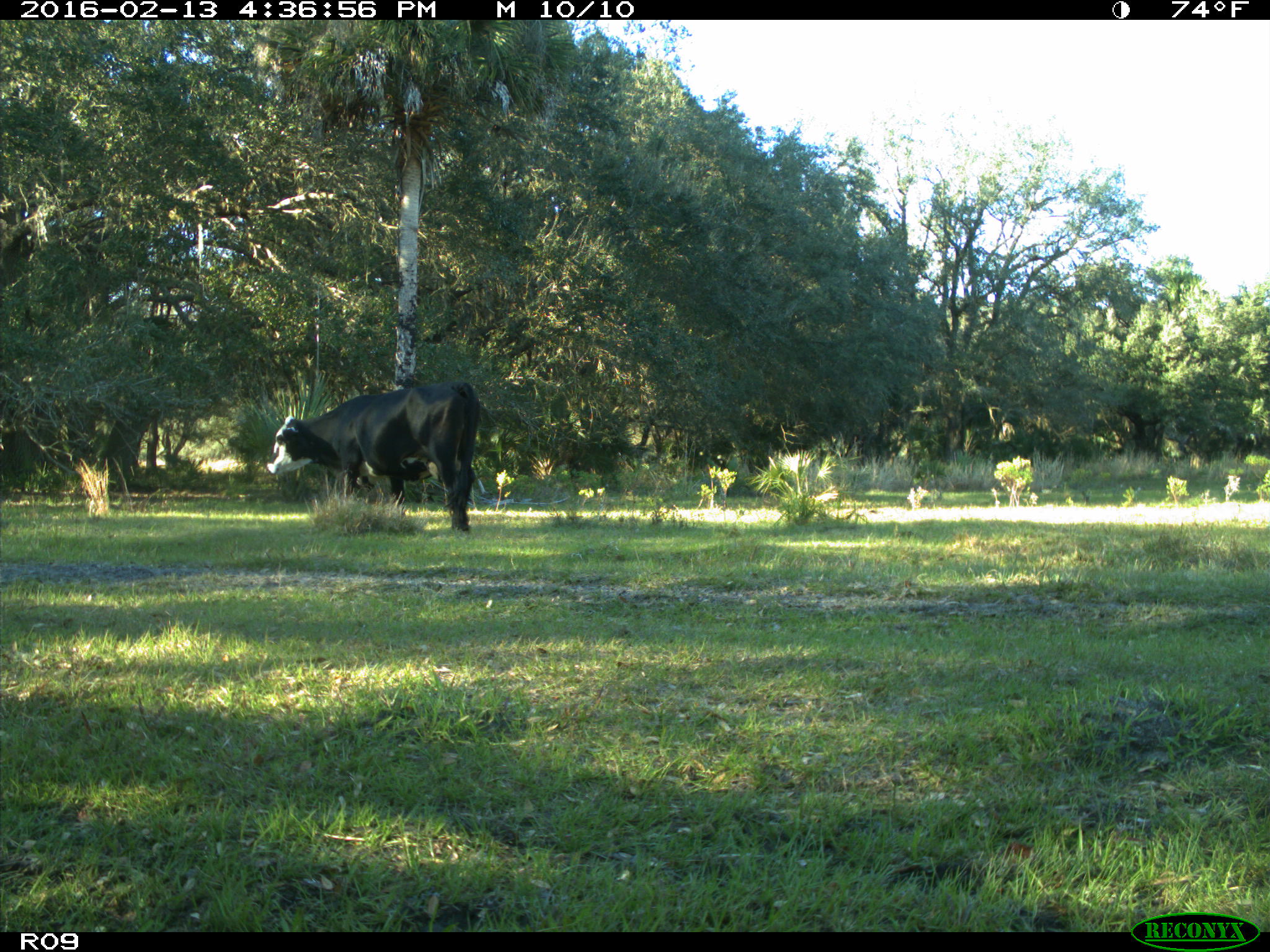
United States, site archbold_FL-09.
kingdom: Animalia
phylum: Chordata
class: Mammalia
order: Artiodactyla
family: Bovidae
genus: Bos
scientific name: Bos taurus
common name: domestic cow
Bos taurus (domestic cow).